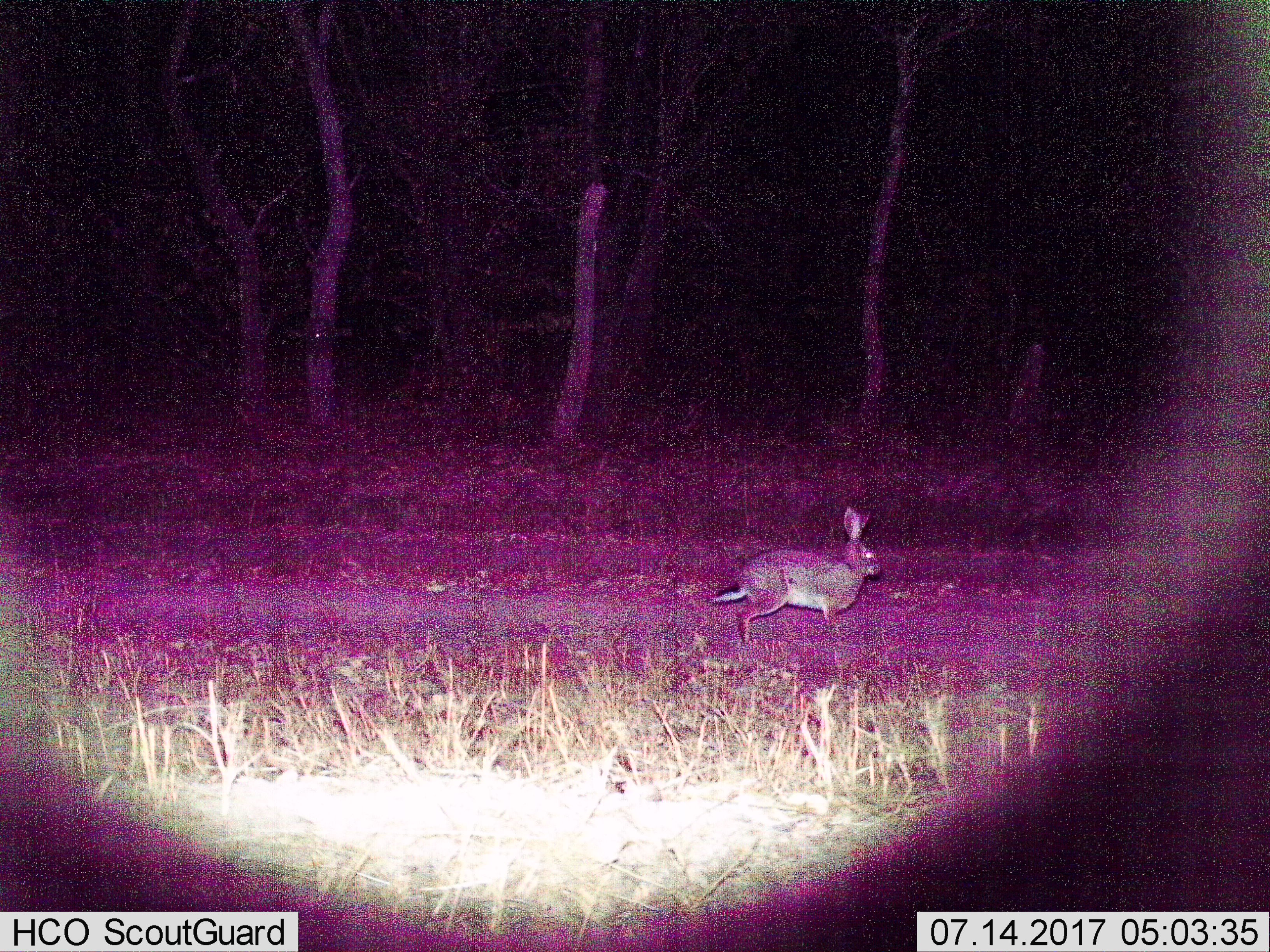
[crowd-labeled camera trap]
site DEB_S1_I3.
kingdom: Animalia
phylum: Chordata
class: Mammalia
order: Lagomorpha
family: Leporidae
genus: Lepus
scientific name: Lepus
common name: hare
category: hareunknown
Hareunknown (hare) (Lepus), count 1. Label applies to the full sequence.